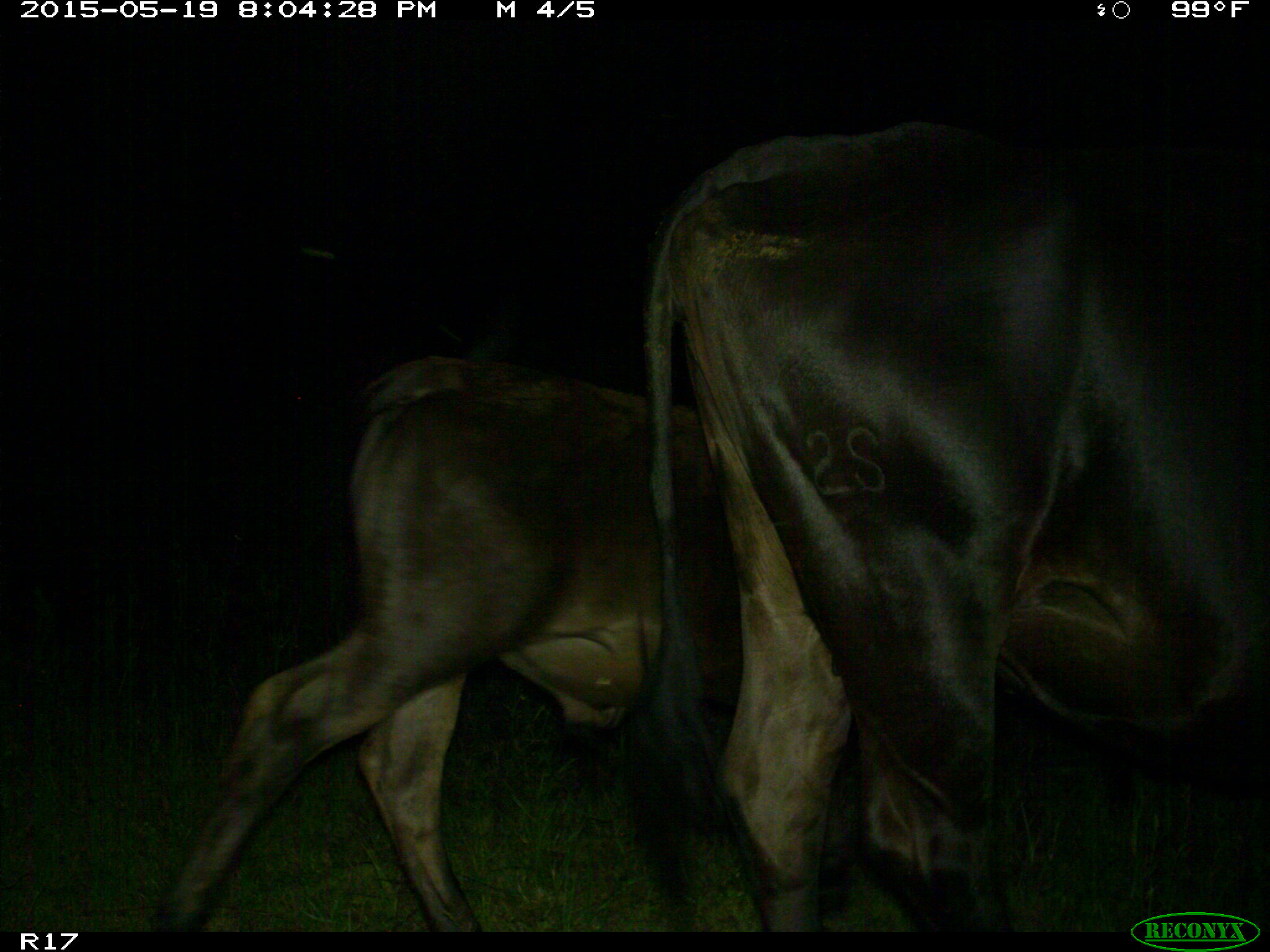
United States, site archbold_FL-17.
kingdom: Animalia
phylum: Chordata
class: Mammalia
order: Artiodactyla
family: Bovidae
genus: Bos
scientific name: Bos taurus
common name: domestic cow